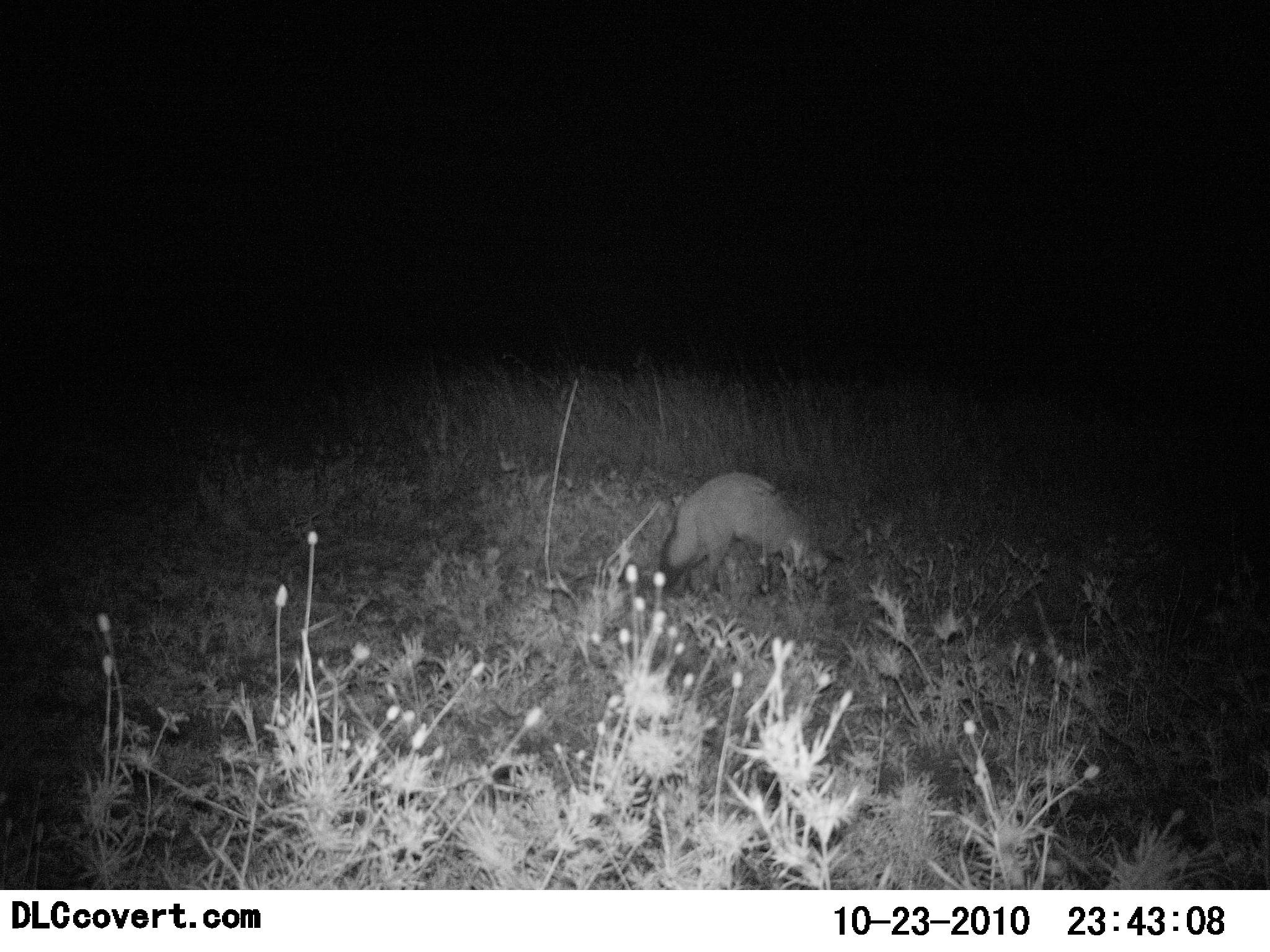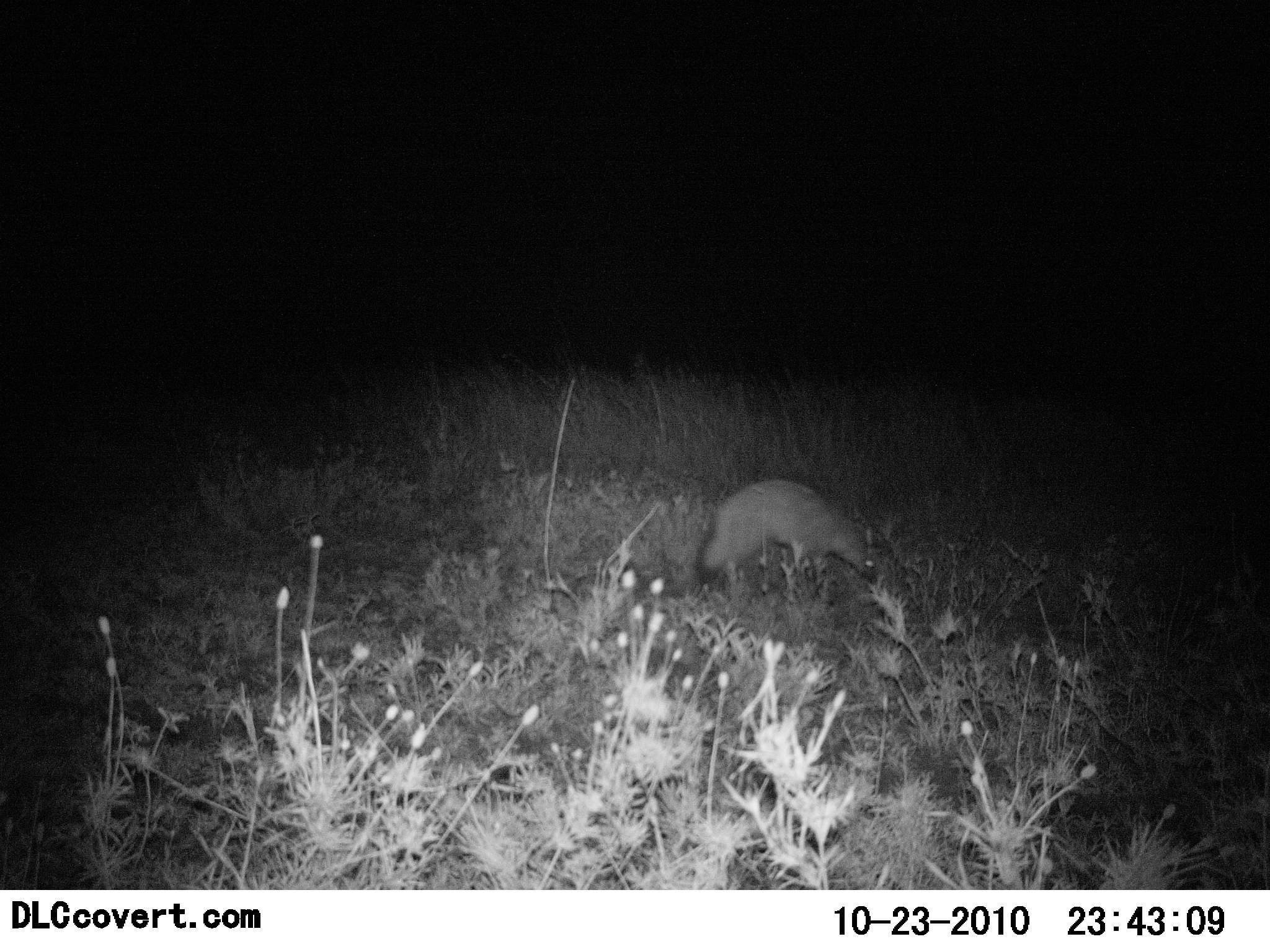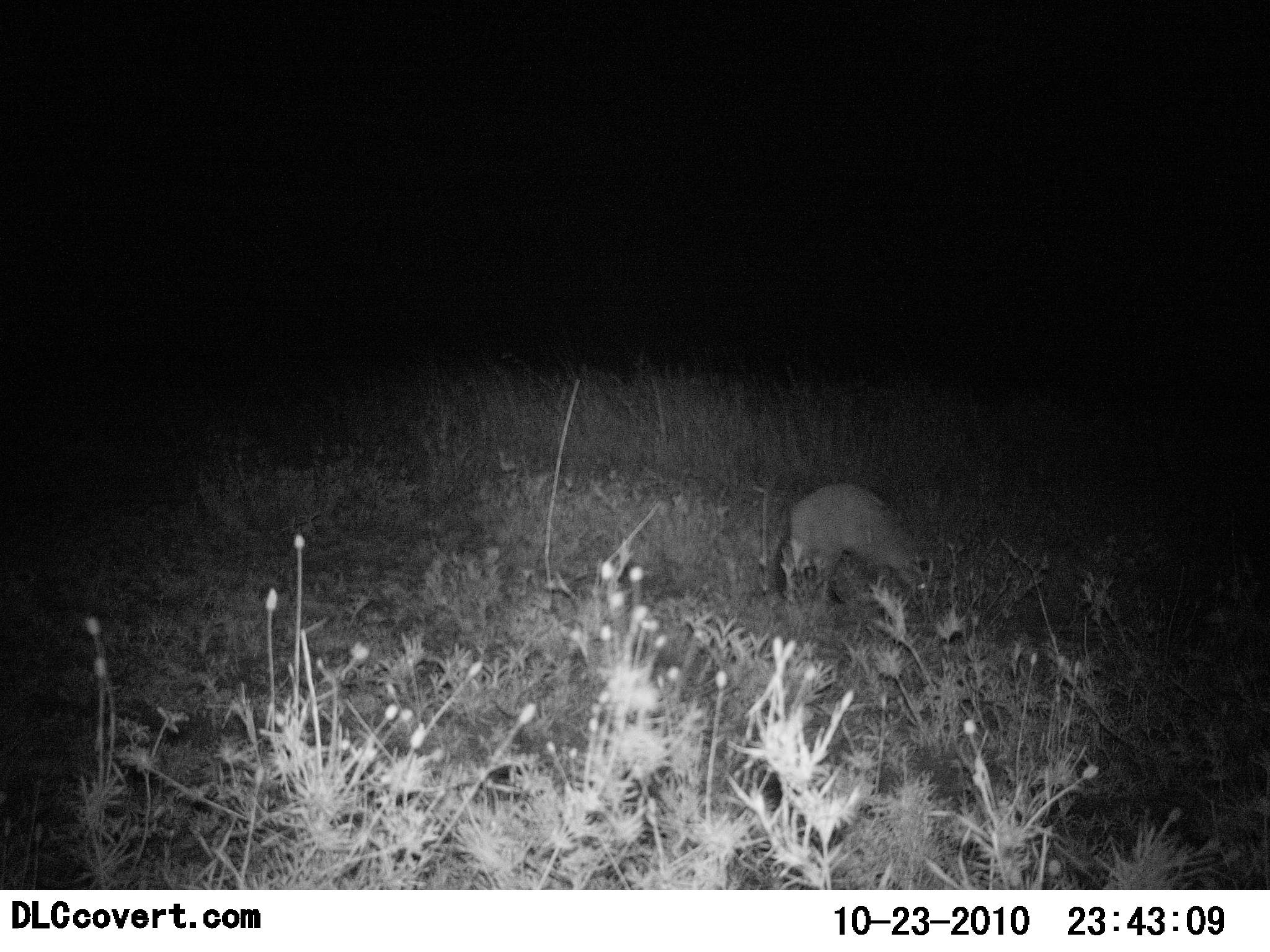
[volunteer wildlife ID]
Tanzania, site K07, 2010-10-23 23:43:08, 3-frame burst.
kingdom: Animalia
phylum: Chordata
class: Mammalia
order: Carnivora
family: Canidae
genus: Otocyon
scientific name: Otocyon megalotis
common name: bat-eared fox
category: batearedfox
Batearedfox (bat-eared fox) (Otocyon megalotis), count 1. Behavior (volunteer vote fractions): standing 13%, resting 0%, moving 87%, interacting 0%. Young present (vote fraction): 0%. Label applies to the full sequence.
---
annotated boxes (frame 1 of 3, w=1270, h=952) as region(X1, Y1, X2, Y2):
animal: region(655, 468, 834, 598)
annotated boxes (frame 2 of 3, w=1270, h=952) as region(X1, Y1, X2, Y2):
animal: region(694, 477, 880, 592)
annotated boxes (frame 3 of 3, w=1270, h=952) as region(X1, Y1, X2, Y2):
animal: region(777, 480, 937, 607)